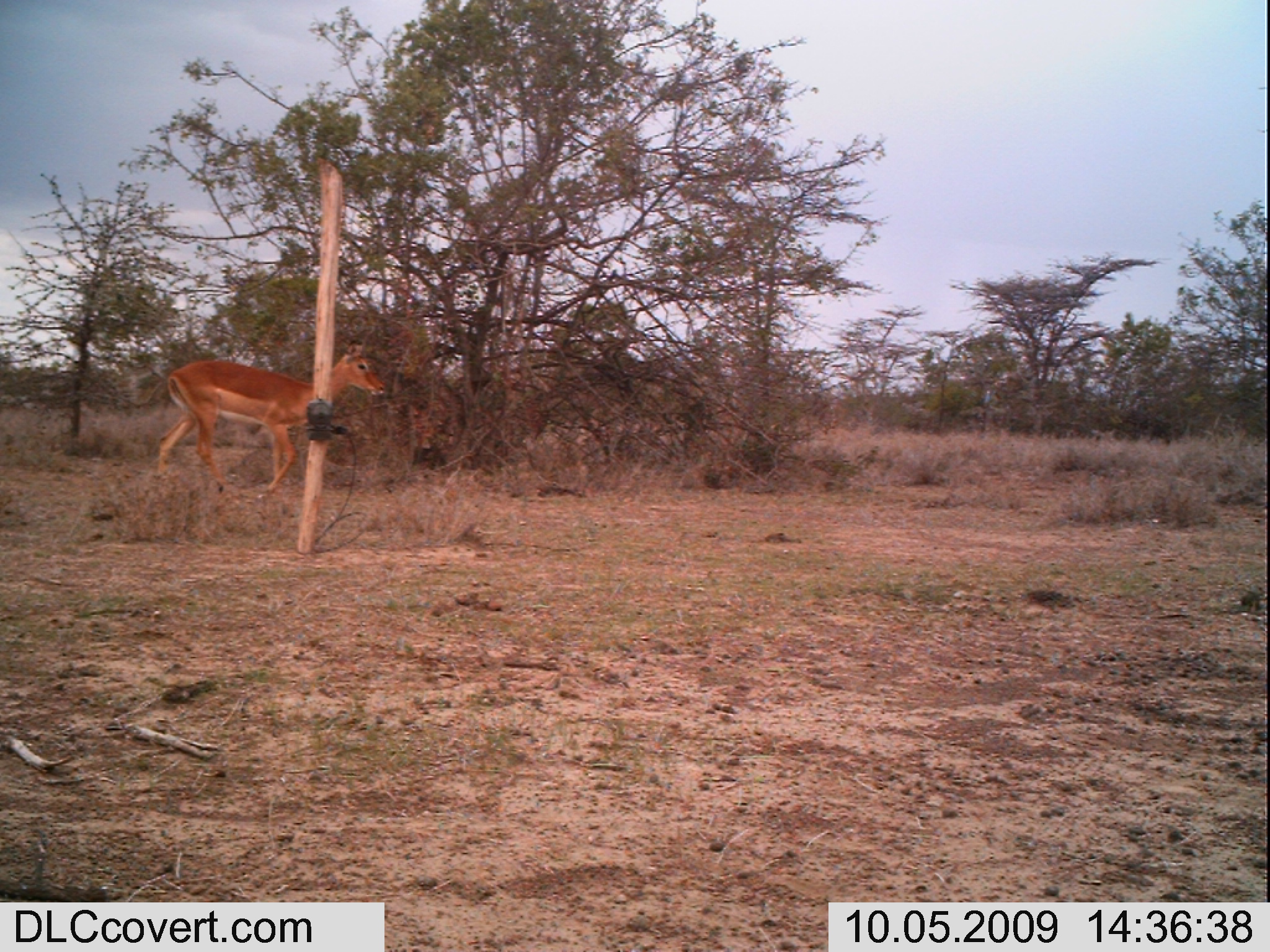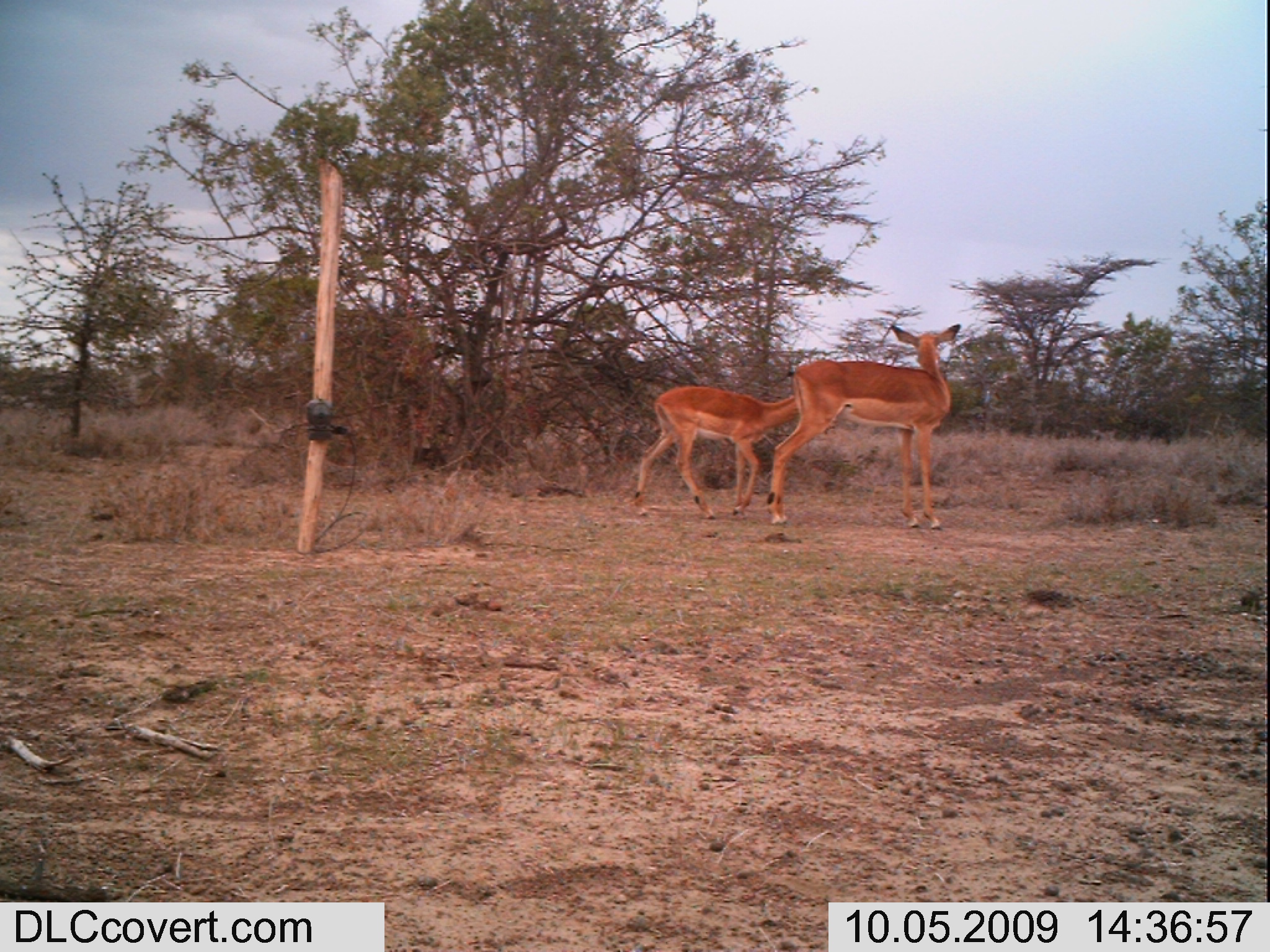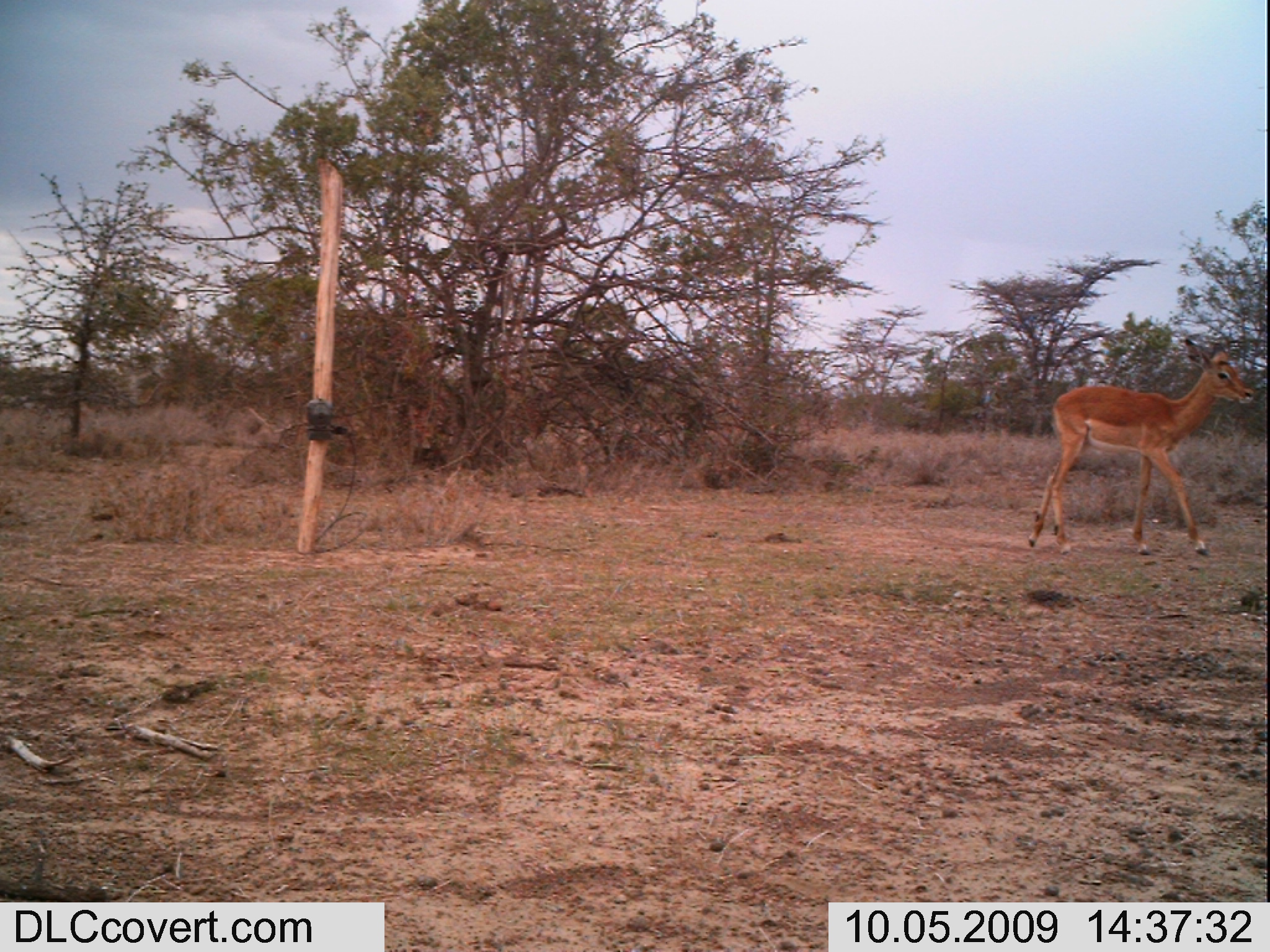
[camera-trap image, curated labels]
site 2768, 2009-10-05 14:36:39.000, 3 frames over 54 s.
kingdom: Animalia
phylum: Chordata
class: Mammalia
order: Artiodactyla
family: Bovidae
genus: Aepyceros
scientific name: Aepyceros melampus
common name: impala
Aepyceros melampus (impala), count 1.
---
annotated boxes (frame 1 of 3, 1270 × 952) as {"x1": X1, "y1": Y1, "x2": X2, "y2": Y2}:
aepyceros melampus: {"x1": 154, "y1": 337, "x2": 388, "y2": 495}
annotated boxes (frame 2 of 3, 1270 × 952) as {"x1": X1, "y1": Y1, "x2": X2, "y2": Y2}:
aepyceros melampus: {"x1": 763, "y1": 321, "x2": 960, "y2": 530}; {"x1": 630, "y1": 384, "x2": 805, "y2": 517}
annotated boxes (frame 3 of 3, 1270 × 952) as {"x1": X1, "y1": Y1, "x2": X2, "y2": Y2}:
aepyceros melampus: {"x1": 1026, "y1": 335, "x2": 1255, "y2": 556}